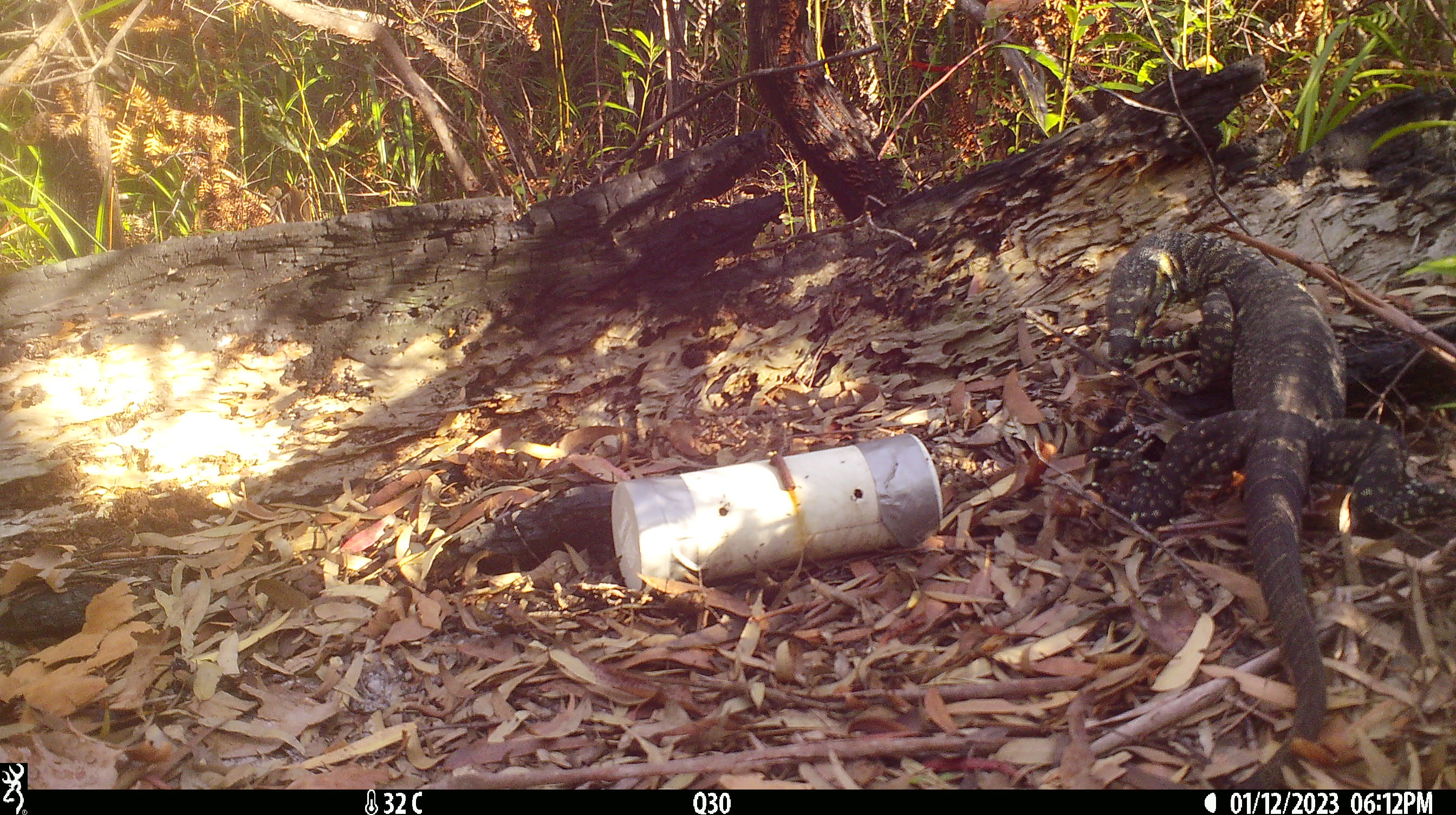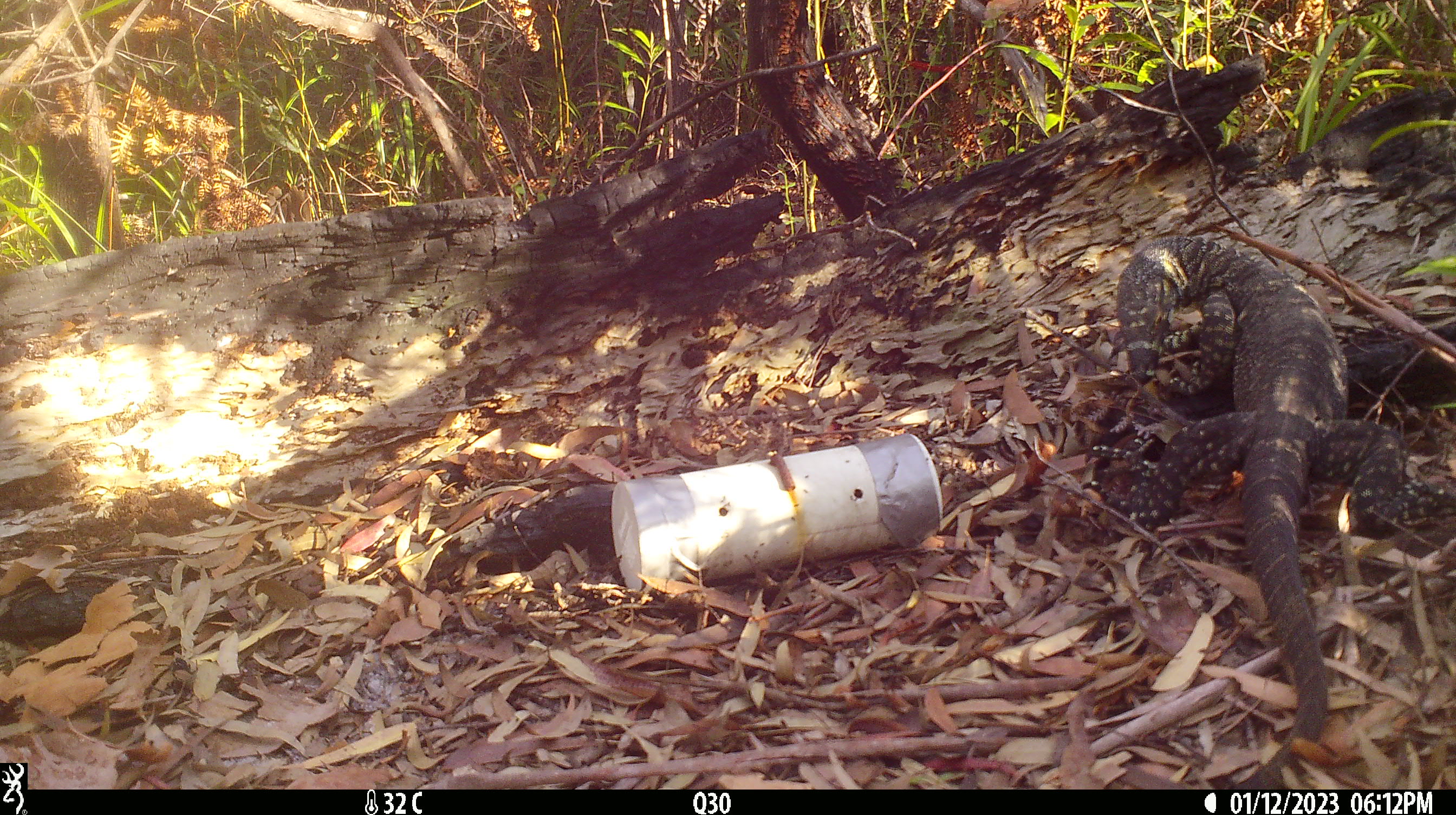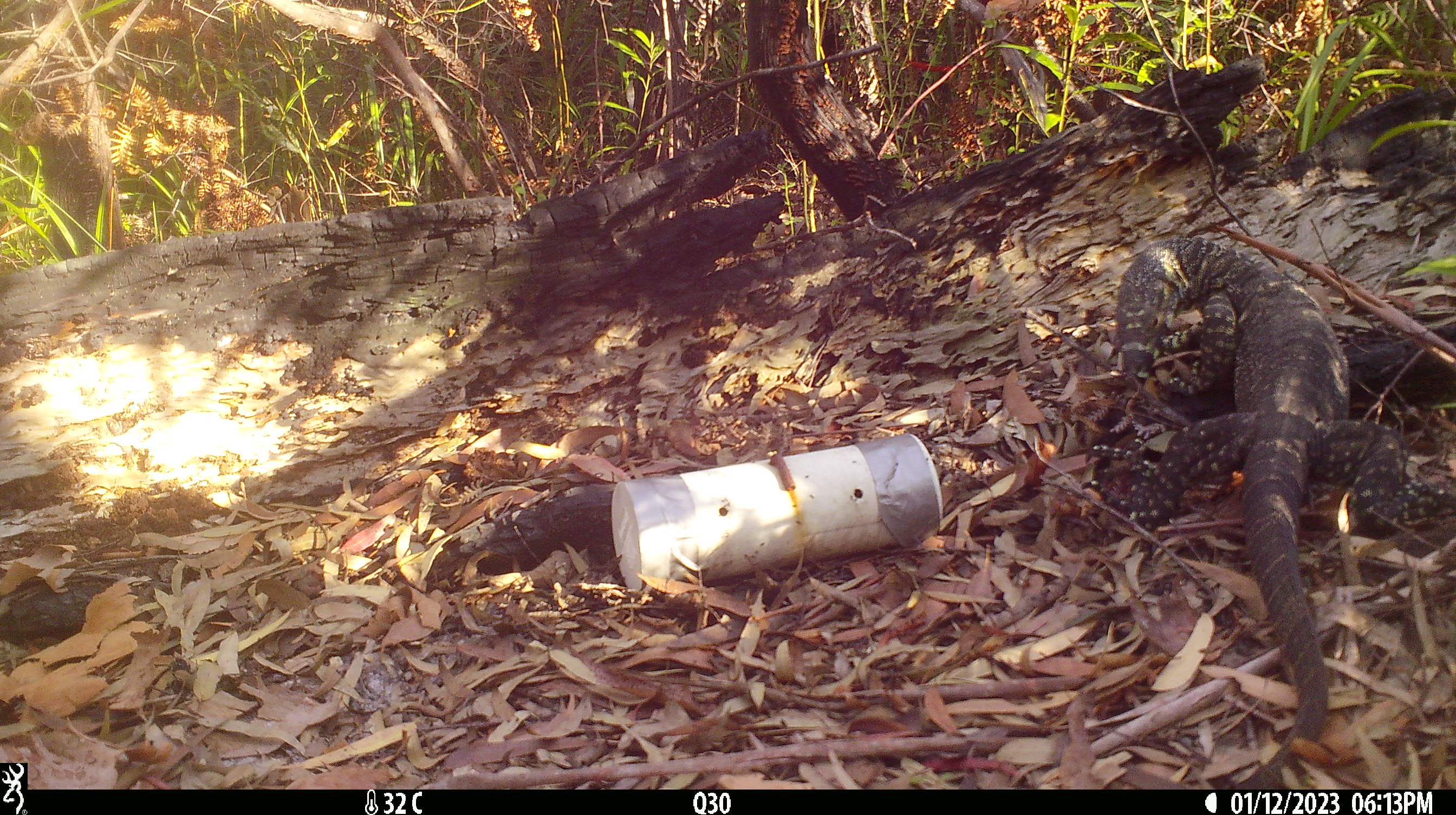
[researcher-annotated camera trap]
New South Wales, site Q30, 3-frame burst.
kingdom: Animalia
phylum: Chordata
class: Reptilia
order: Squamata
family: Varanidae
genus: Varanus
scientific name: Varanus varius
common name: lace monitor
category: goanna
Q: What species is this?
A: Goanna (lace monitor) (Varanus varius).